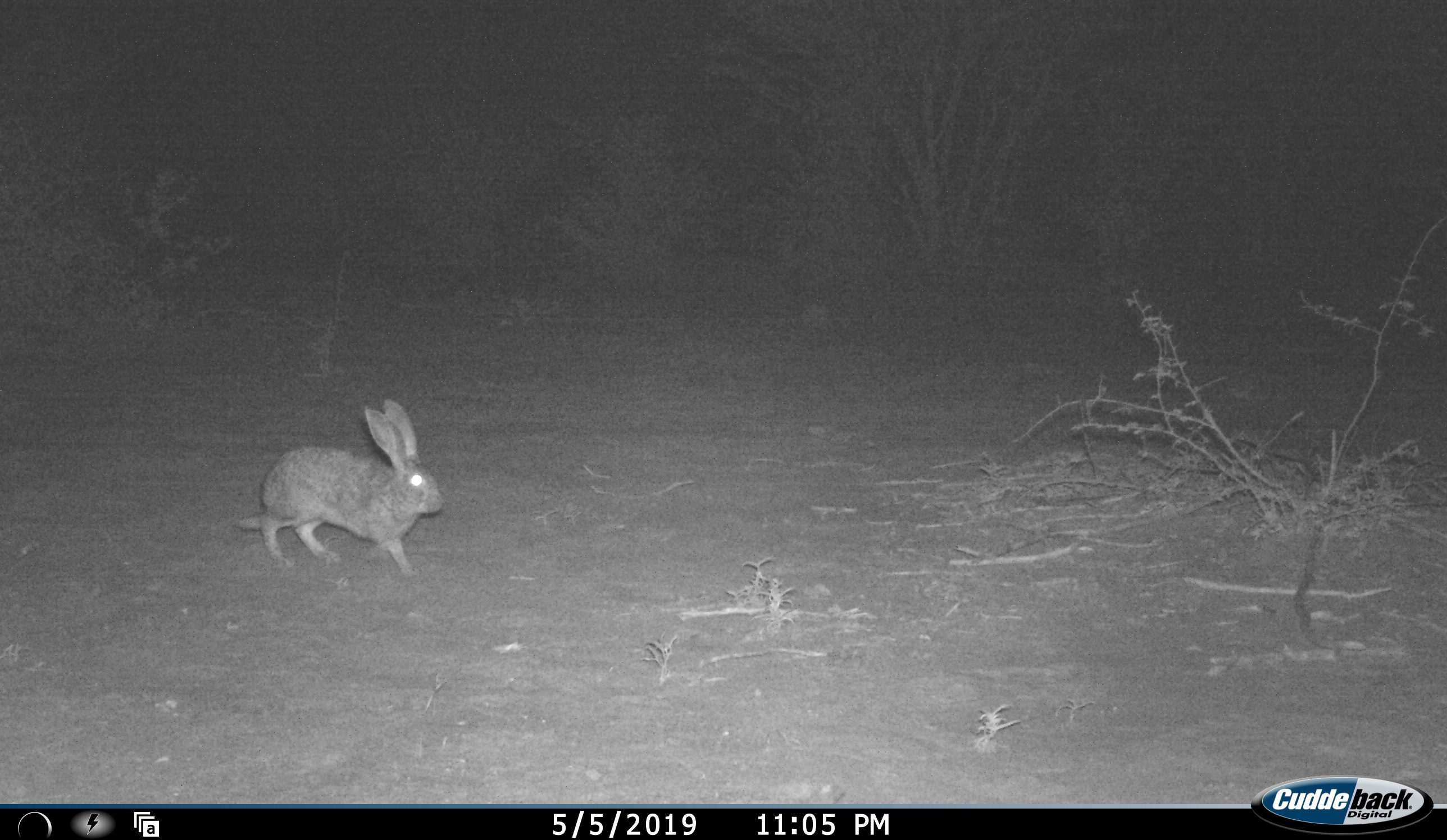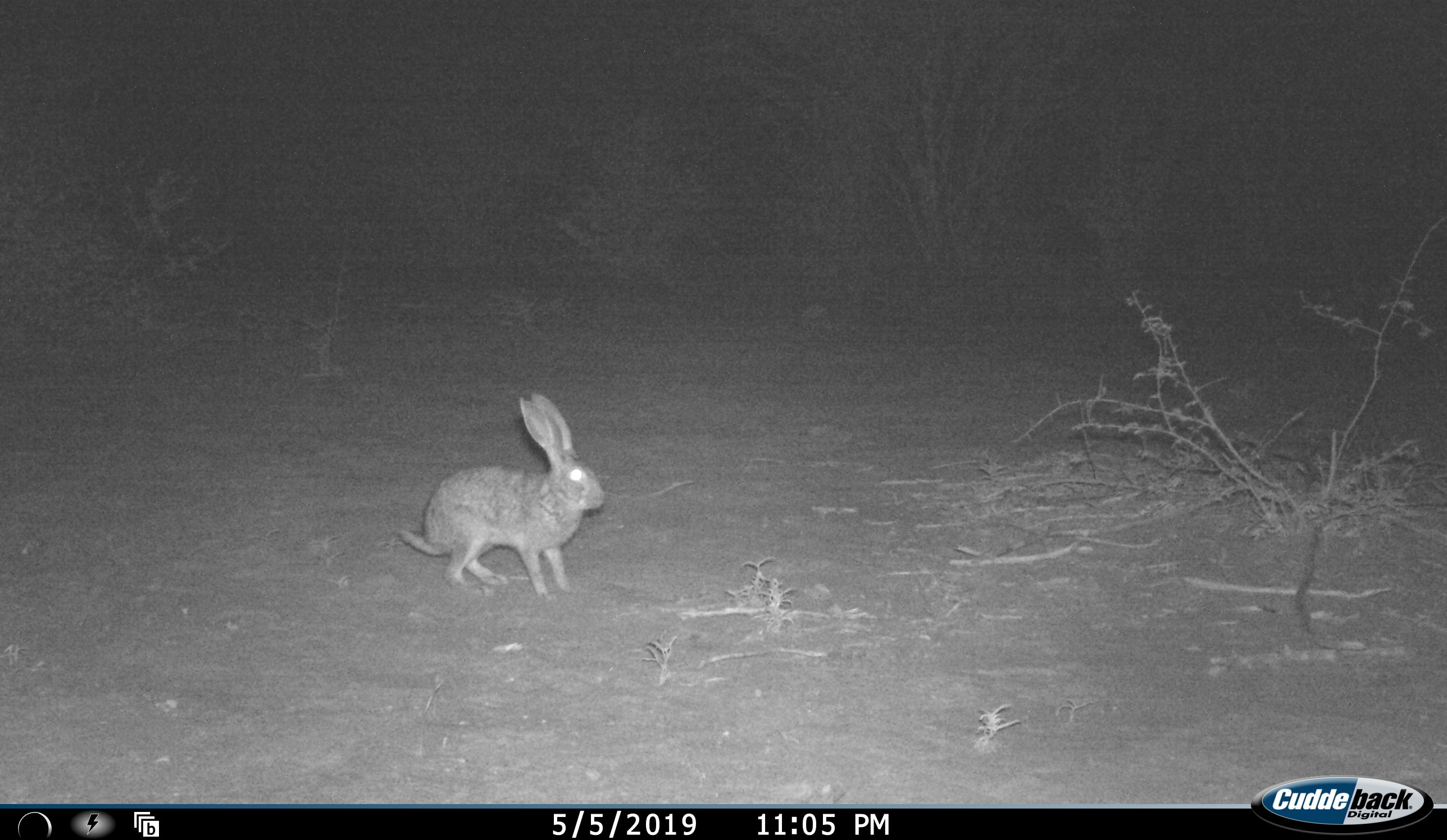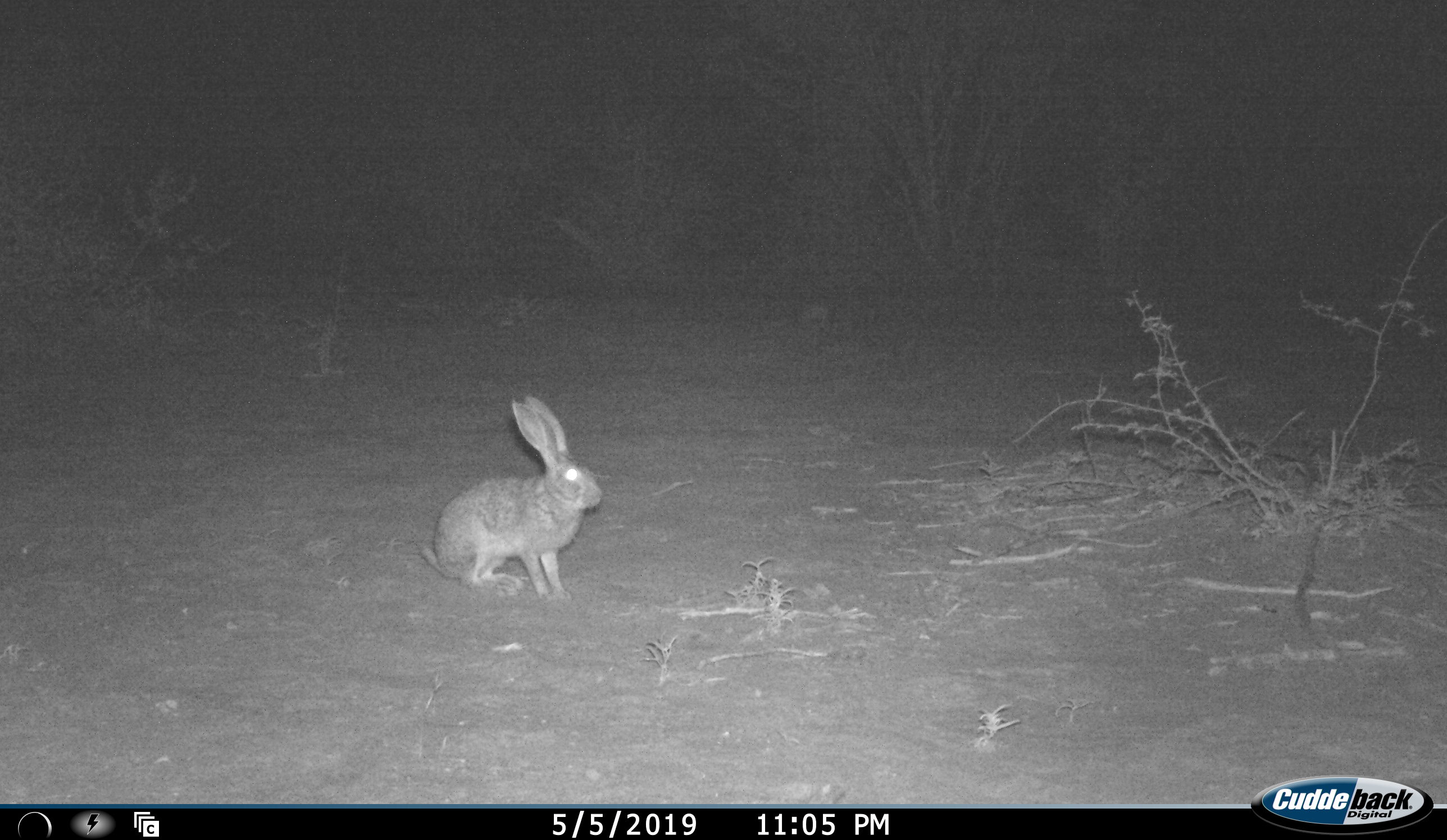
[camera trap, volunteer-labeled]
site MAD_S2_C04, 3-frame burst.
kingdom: Animalia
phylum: Chordata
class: Mammalia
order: Lagomorpha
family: Leporidae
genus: Lepus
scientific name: Lepus capensis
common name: cape hare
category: harecape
Harecape (cape hare) (Lepus capensis), count 1. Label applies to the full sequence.